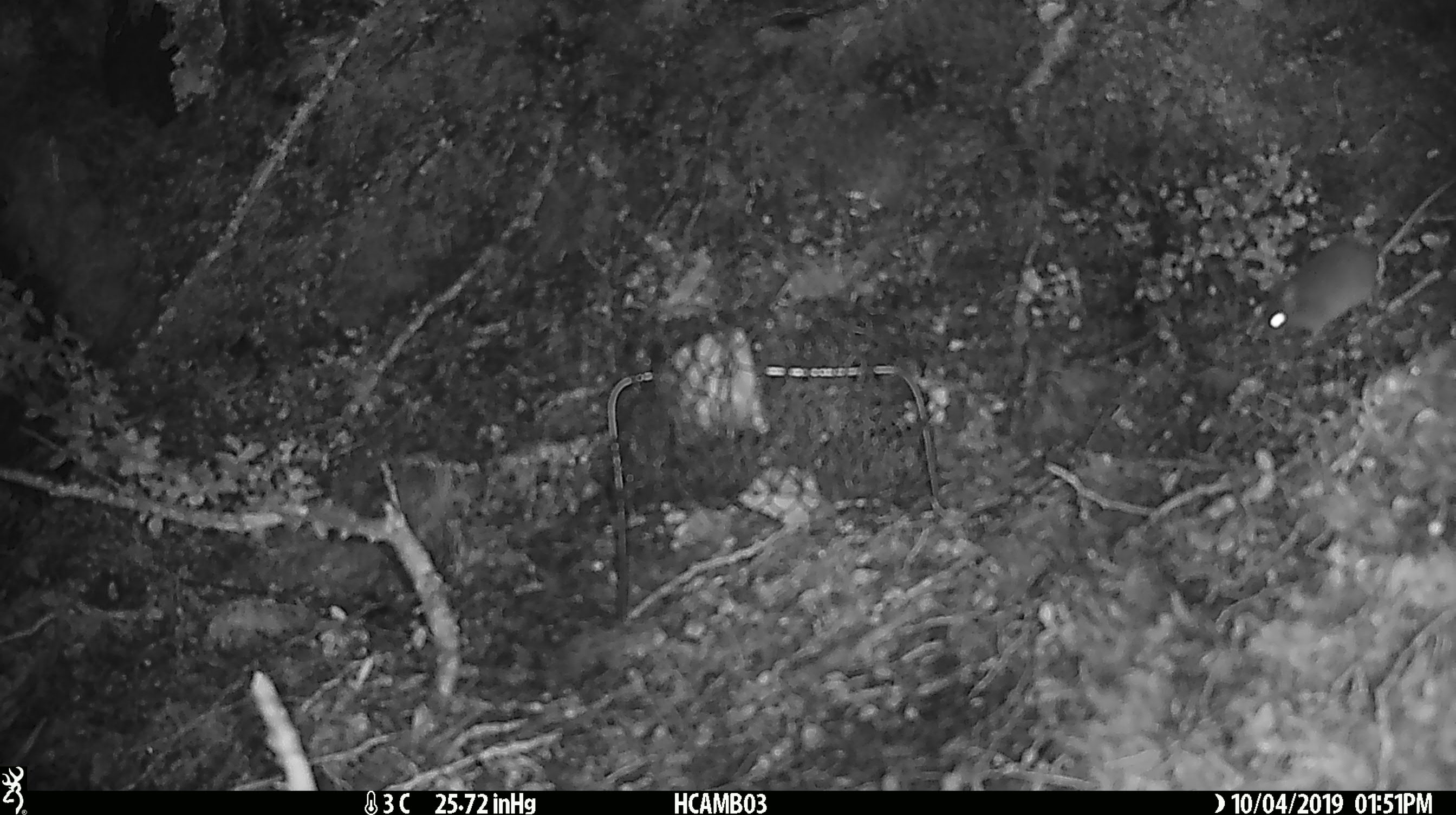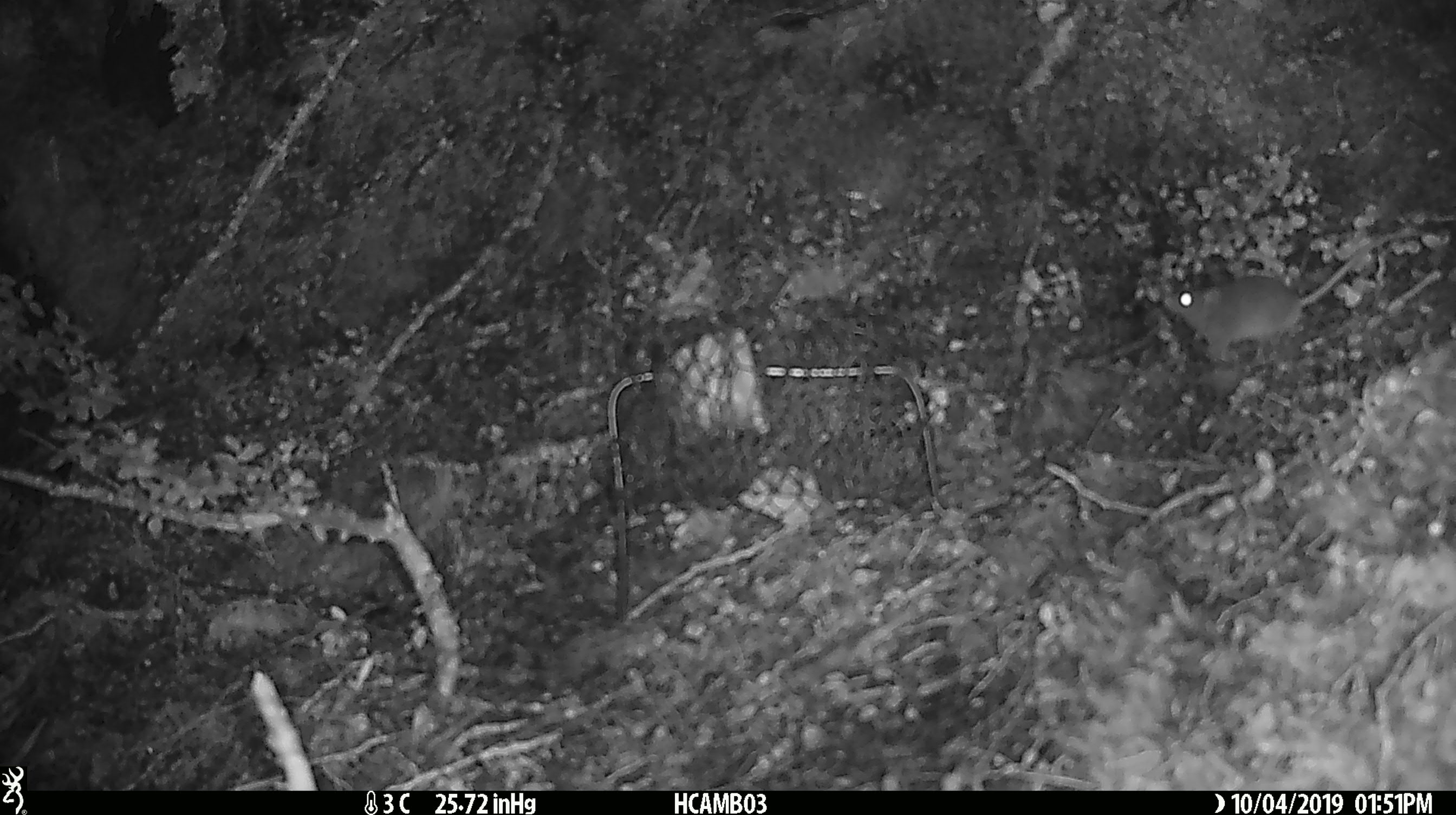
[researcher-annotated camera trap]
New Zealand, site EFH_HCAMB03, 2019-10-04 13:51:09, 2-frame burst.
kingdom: Animalia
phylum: Chordata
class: Mammalia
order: Rodentia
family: Muridae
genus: Mus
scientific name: Mus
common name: mouse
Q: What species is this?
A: Mouse (Mus).